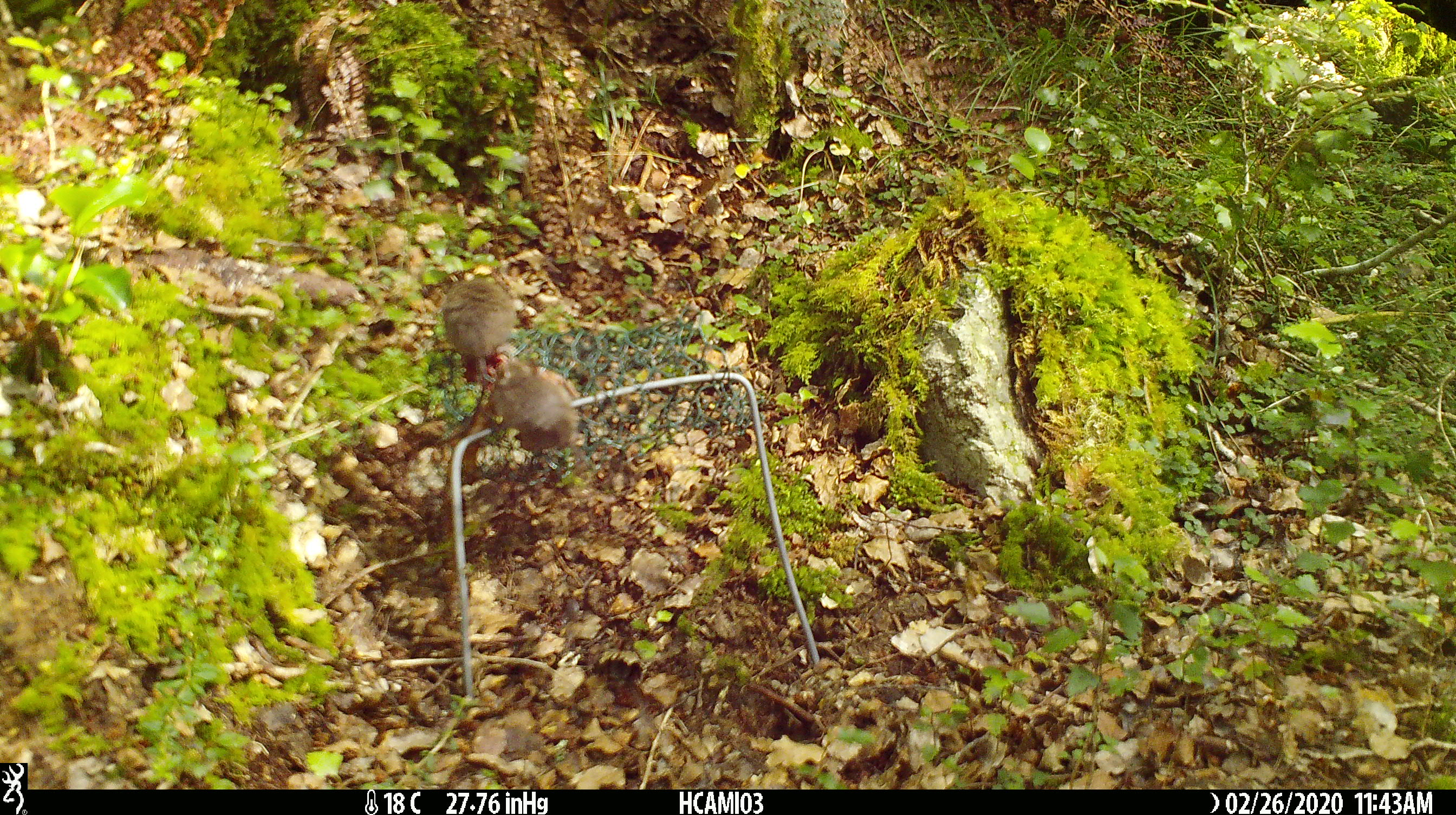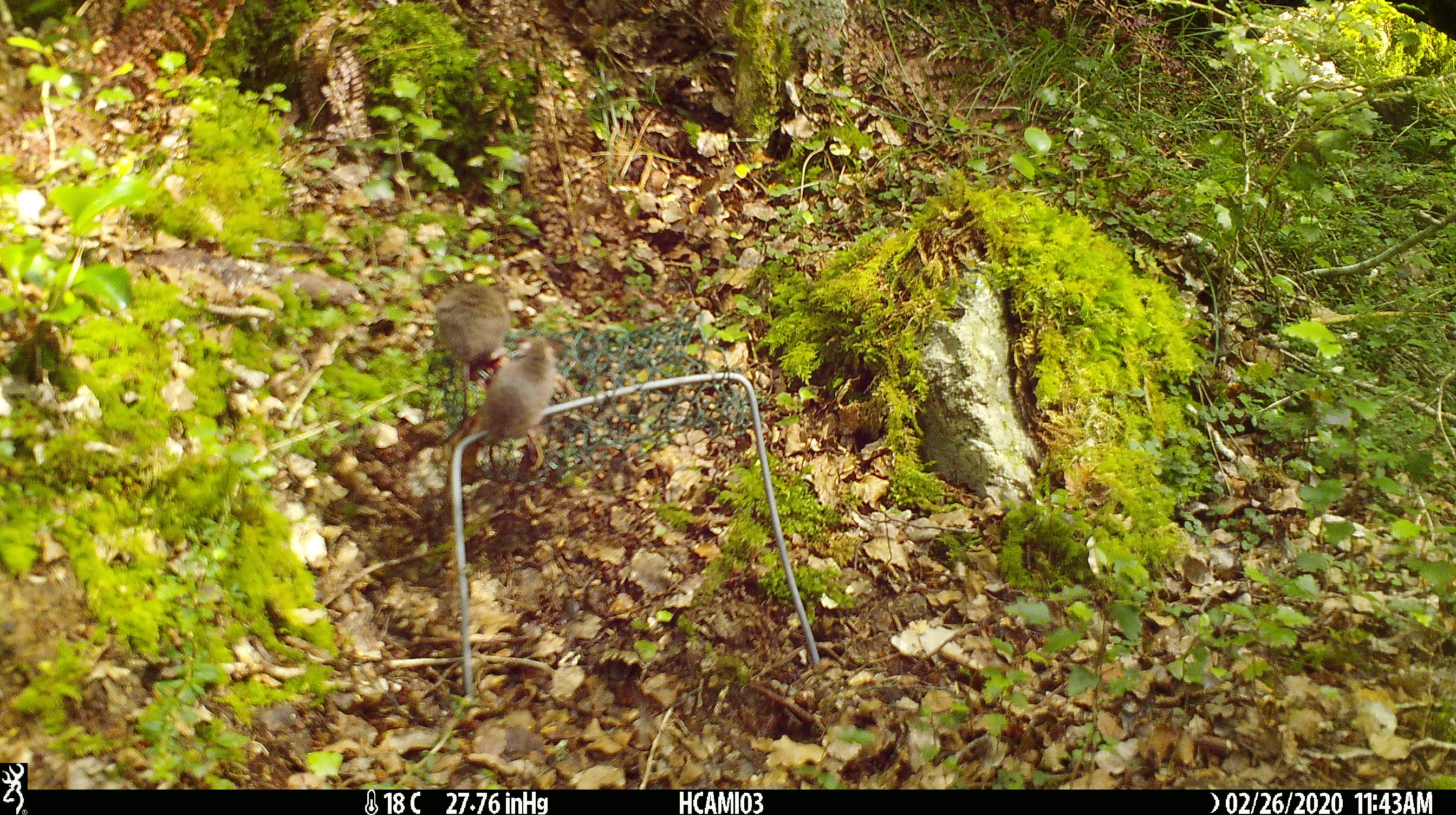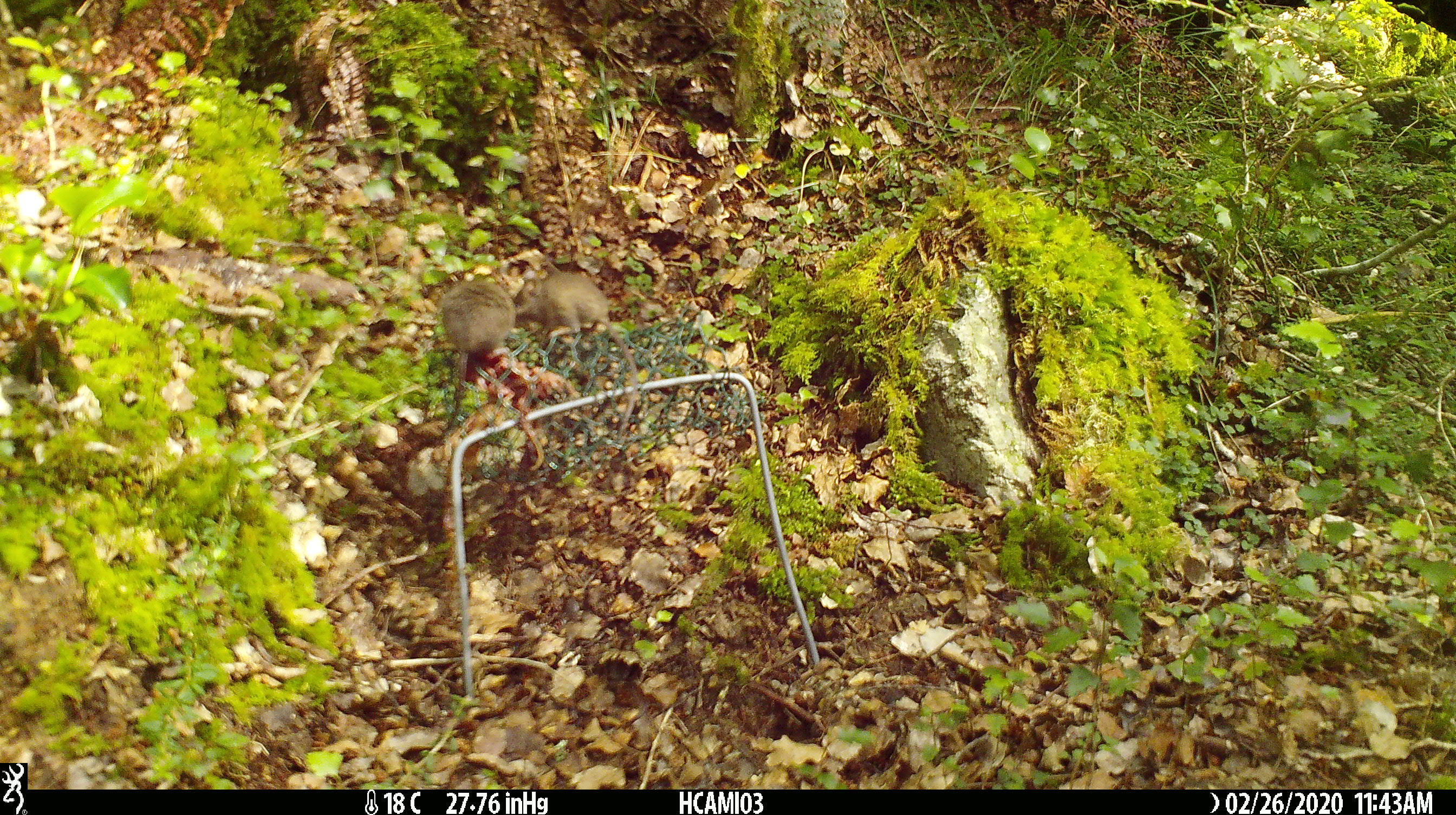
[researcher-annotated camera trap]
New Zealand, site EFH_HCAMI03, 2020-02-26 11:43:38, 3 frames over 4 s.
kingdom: Animalia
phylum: Chordata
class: Mammalia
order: Rodentia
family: Muridae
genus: Mus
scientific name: Mus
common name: mouse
Mouse (Mus).